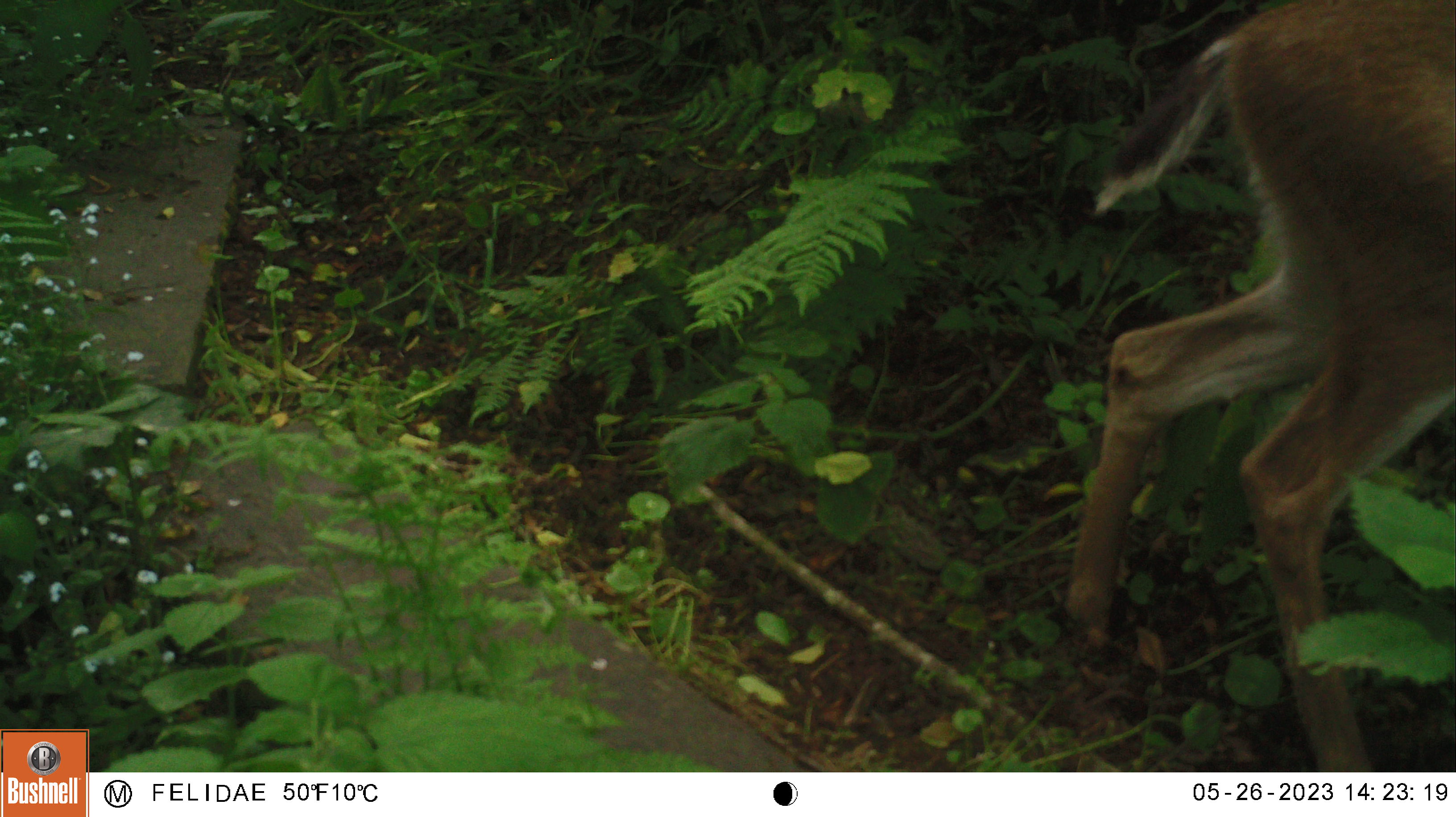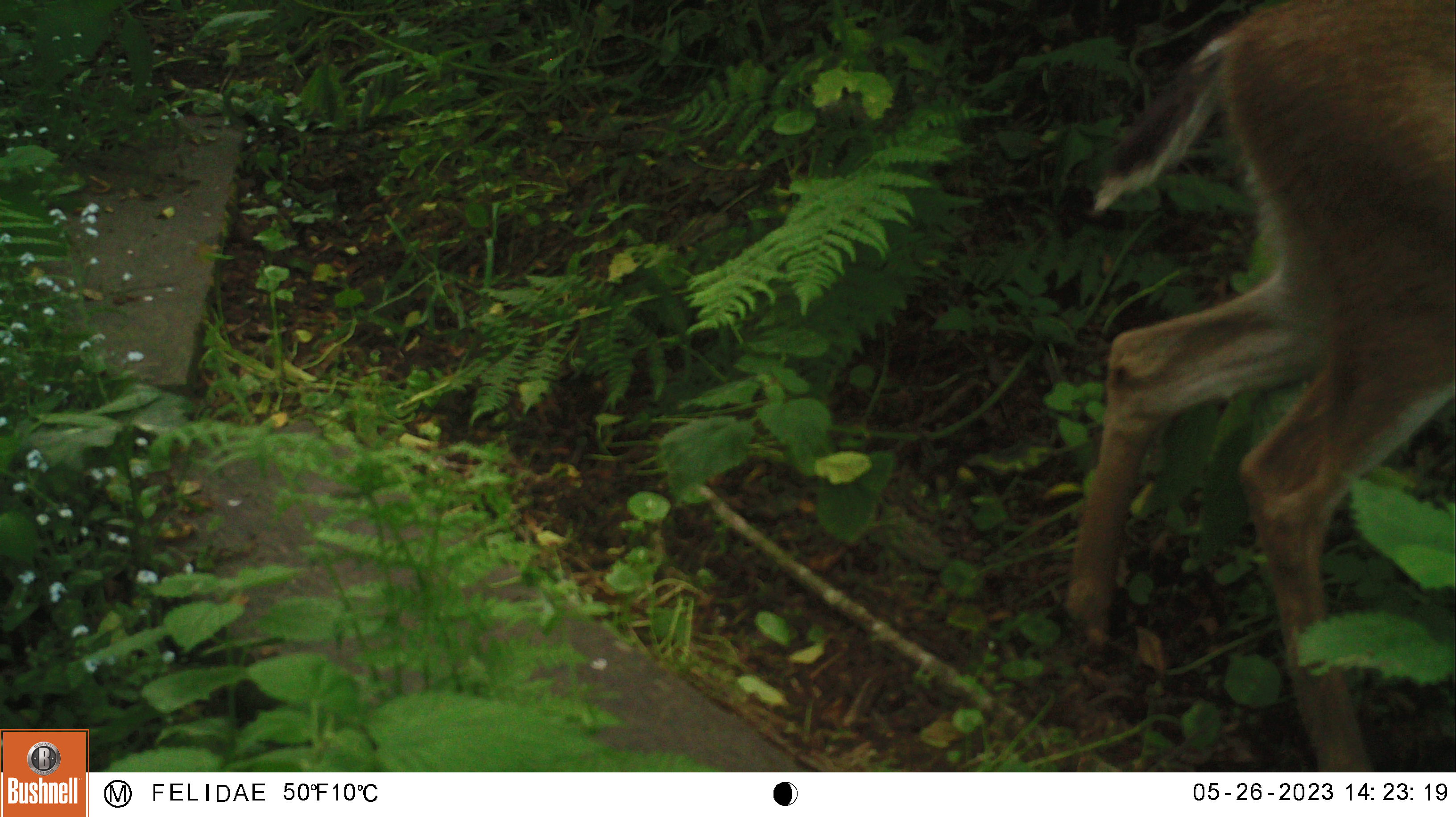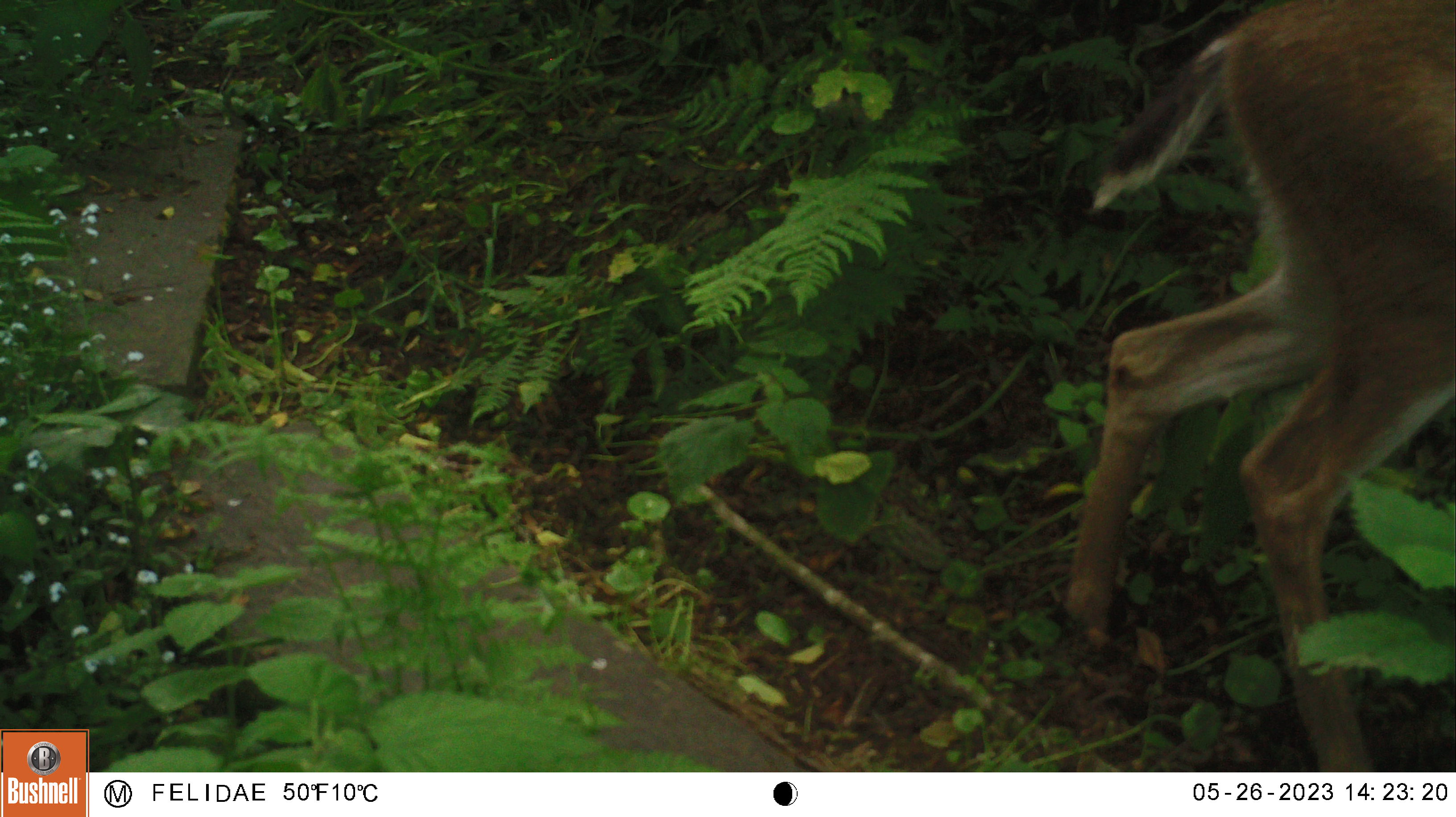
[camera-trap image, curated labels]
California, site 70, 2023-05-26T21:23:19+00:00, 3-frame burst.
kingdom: Animalia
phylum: Chordata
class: Mammalia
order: Artiodactyla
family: Cervidae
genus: Odocoileus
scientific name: Odocoileus hemionus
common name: mule deer